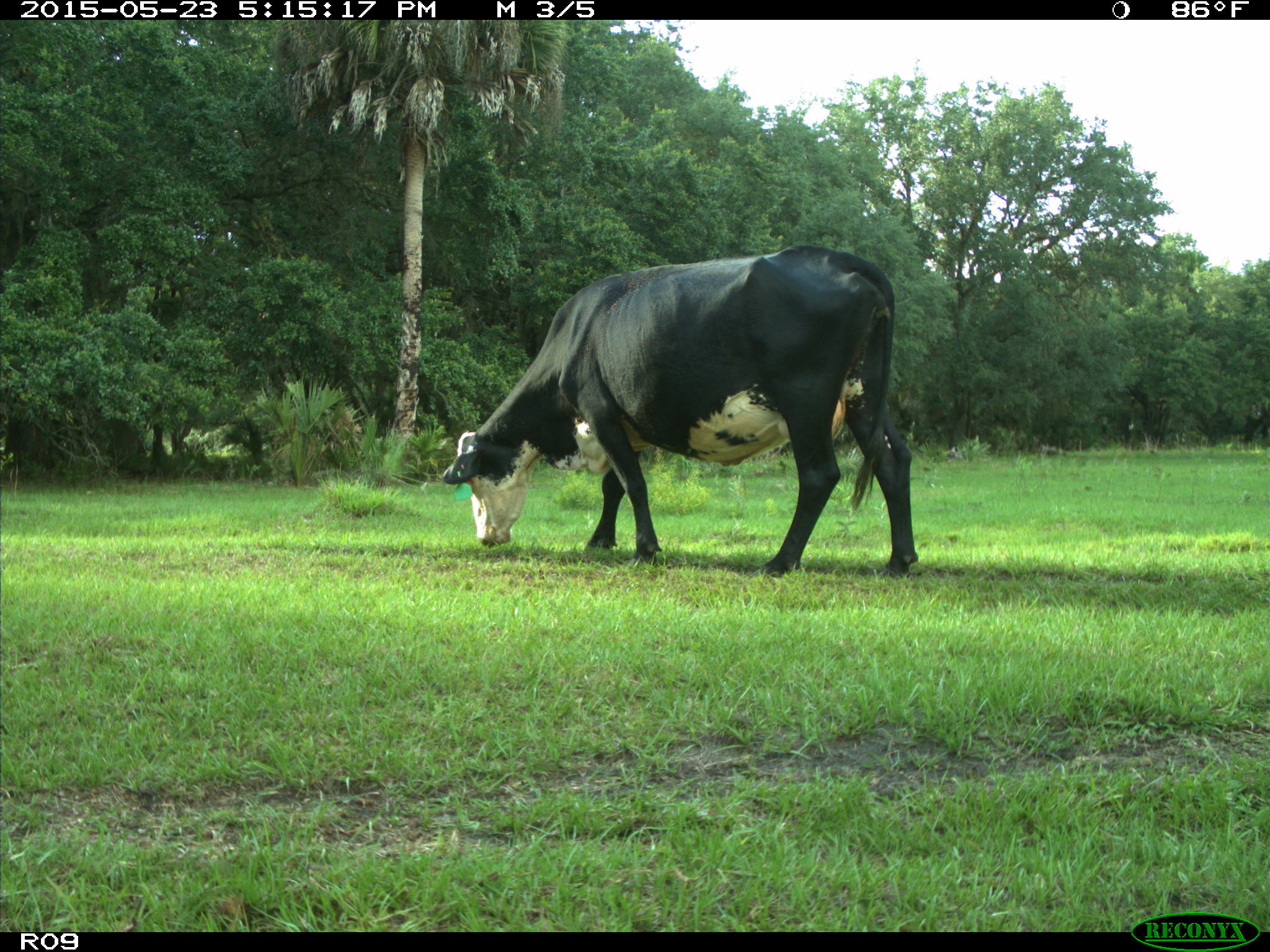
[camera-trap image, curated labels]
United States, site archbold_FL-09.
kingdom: Animalia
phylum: Chordata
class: Mammalia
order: Artiodactyla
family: Bovidae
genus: Bos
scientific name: Bos taurus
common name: domestic cow